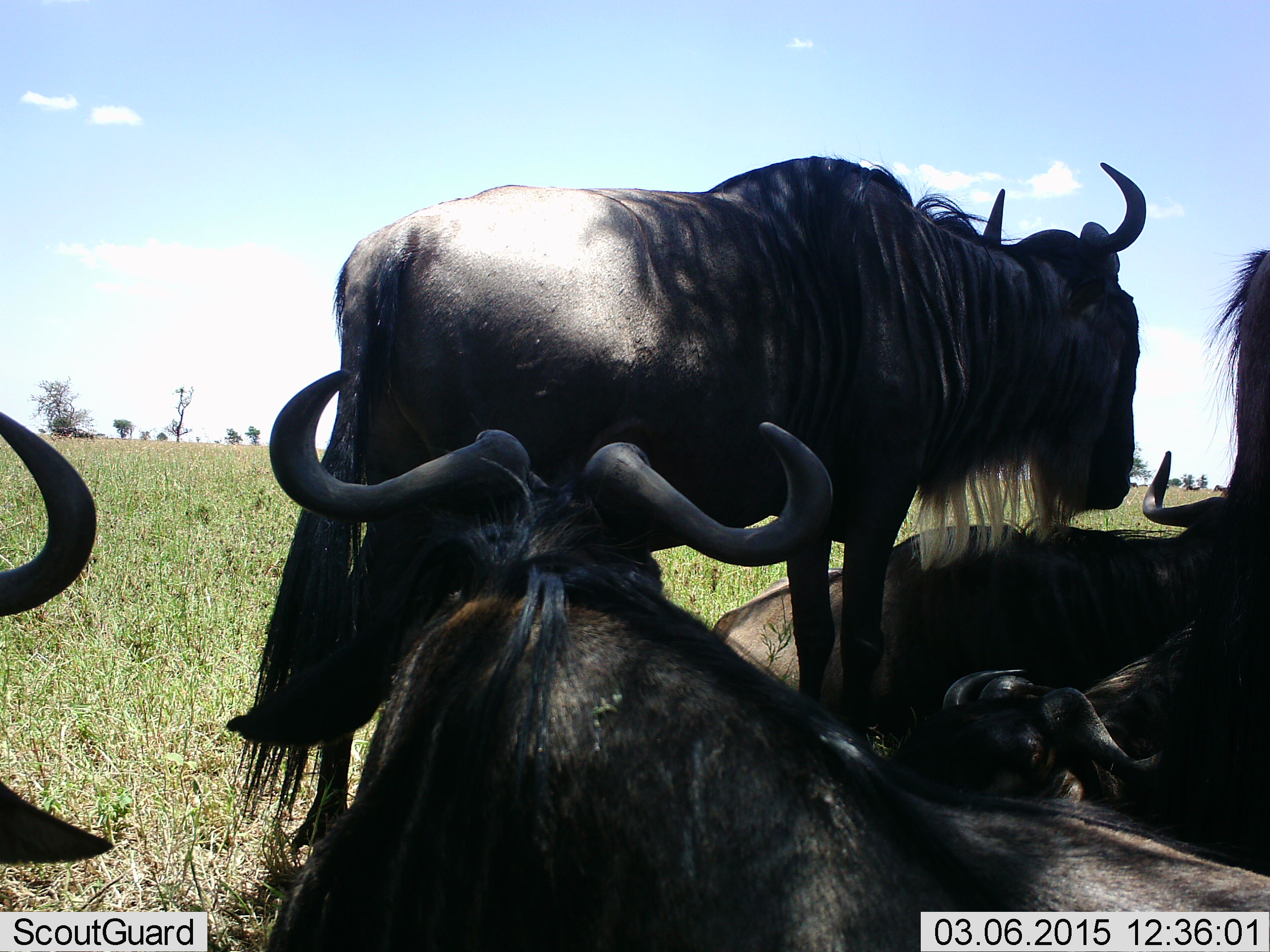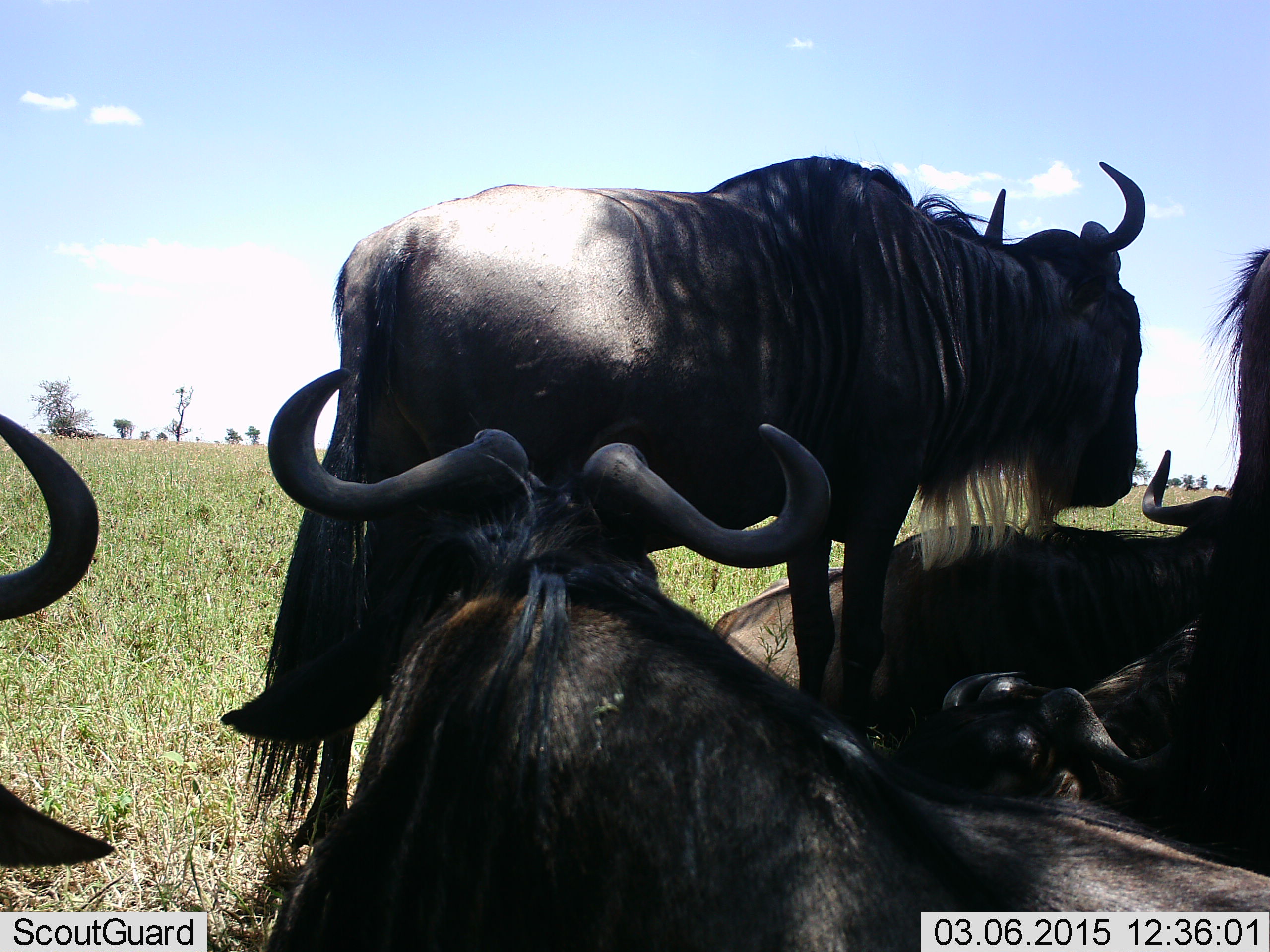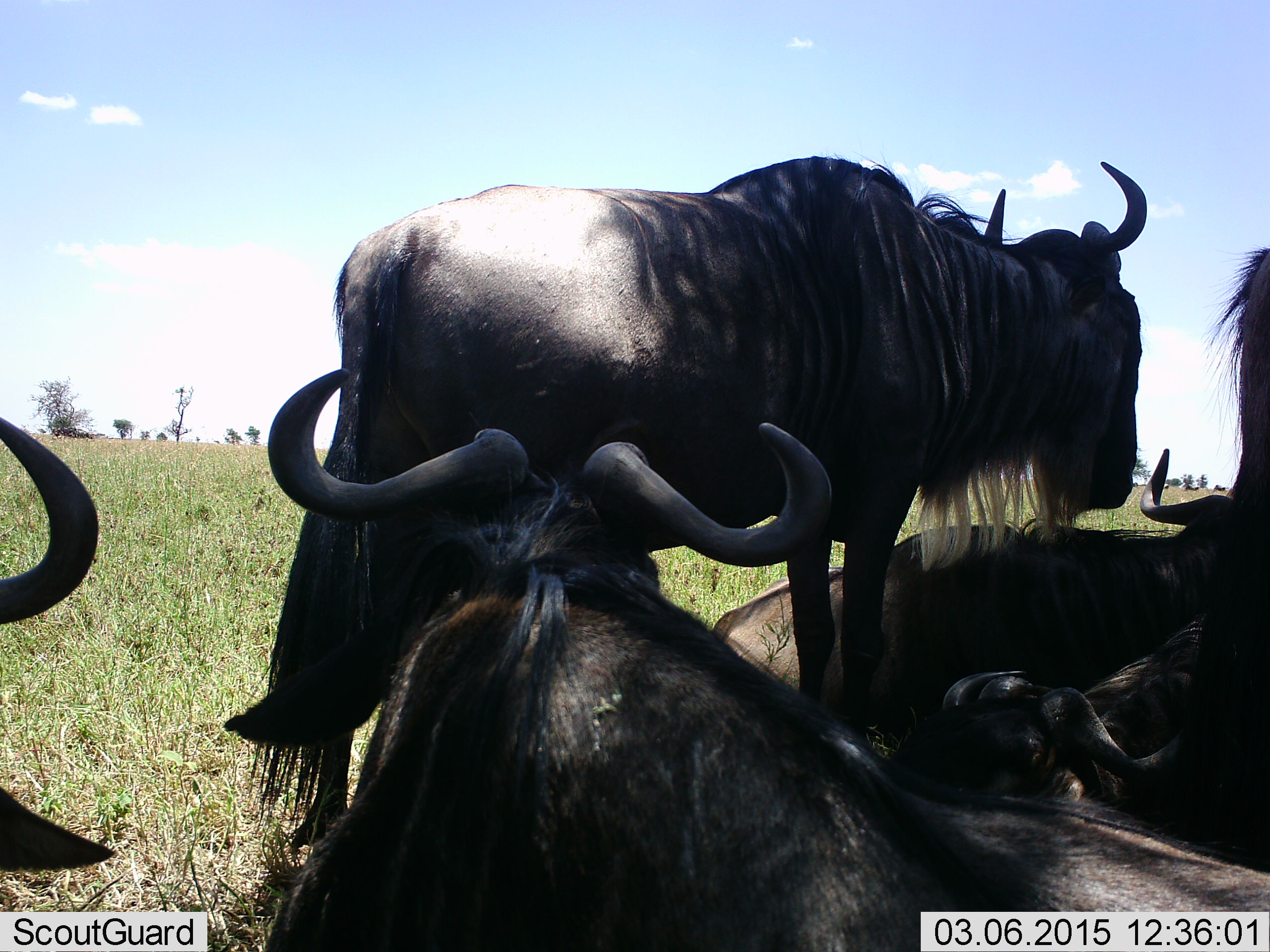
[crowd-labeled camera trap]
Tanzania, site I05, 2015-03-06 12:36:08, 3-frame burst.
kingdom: Animalia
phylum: Chordata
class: Mammalia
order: Artiodactyla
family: Bovidae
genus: Connochaetes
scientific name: Connochaetes taurinus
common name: blue wildebeest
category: wildebeest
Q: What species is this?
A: Wildebeest (blue wildebeest) (Connochaetes taurinus).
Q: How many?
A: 5.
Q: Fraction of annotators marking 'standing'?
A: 100%.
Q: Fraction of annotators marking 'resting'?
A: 80%.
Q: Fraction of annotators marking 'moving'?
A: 20%.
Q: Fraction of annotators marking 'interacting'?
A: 0%.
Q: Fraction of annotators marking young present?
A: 0%.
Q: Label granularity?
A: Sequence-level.